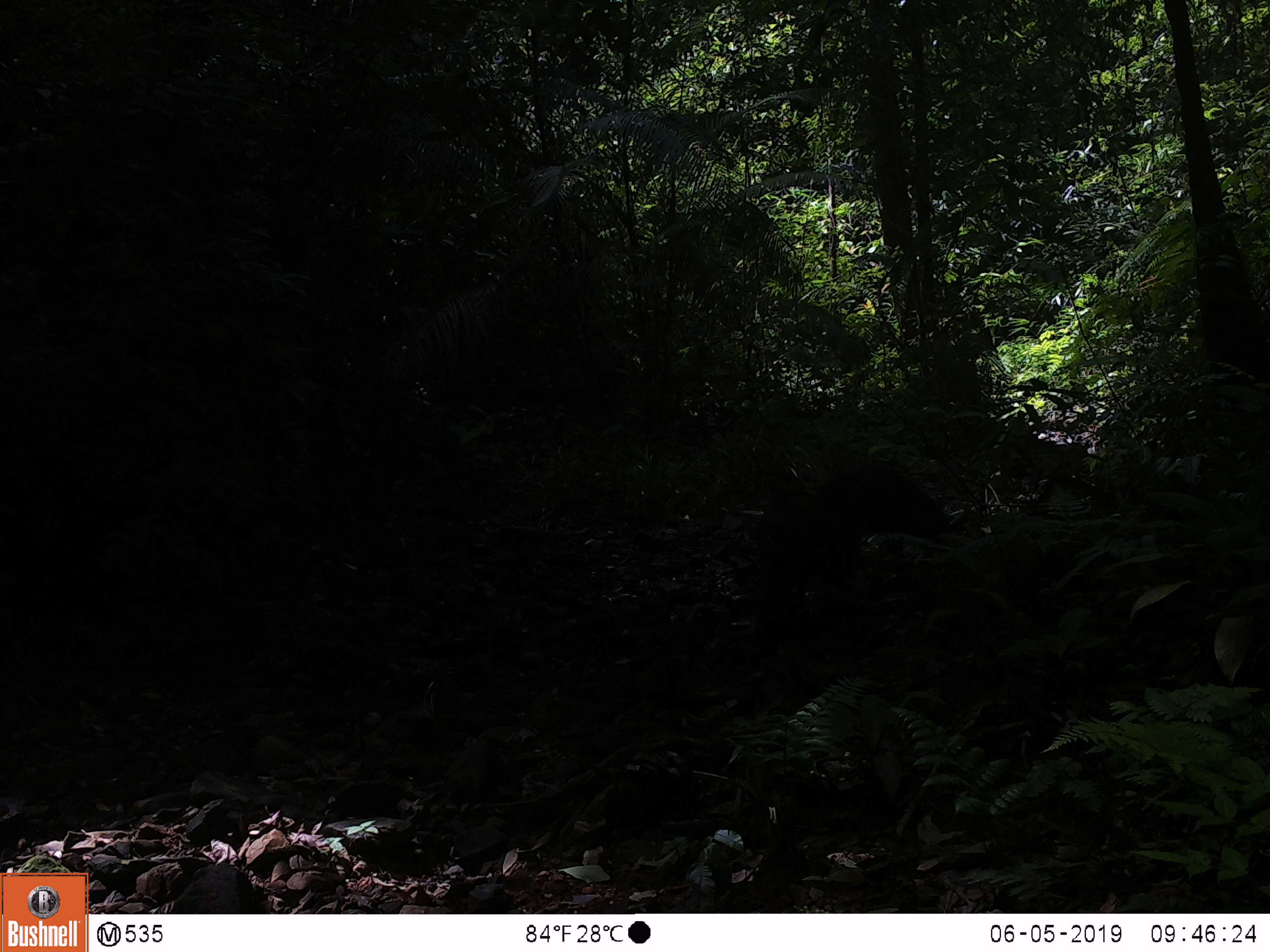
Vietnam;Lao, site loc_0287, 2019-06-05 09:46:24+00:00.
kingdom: Animalia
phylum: Chordata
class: Mammalia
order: Artiodactyla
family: Suidae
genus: Sus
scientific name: Sus scrofa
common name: eurasian wild pig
Eurasian wild pig (Sus scrofa). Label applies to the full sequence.